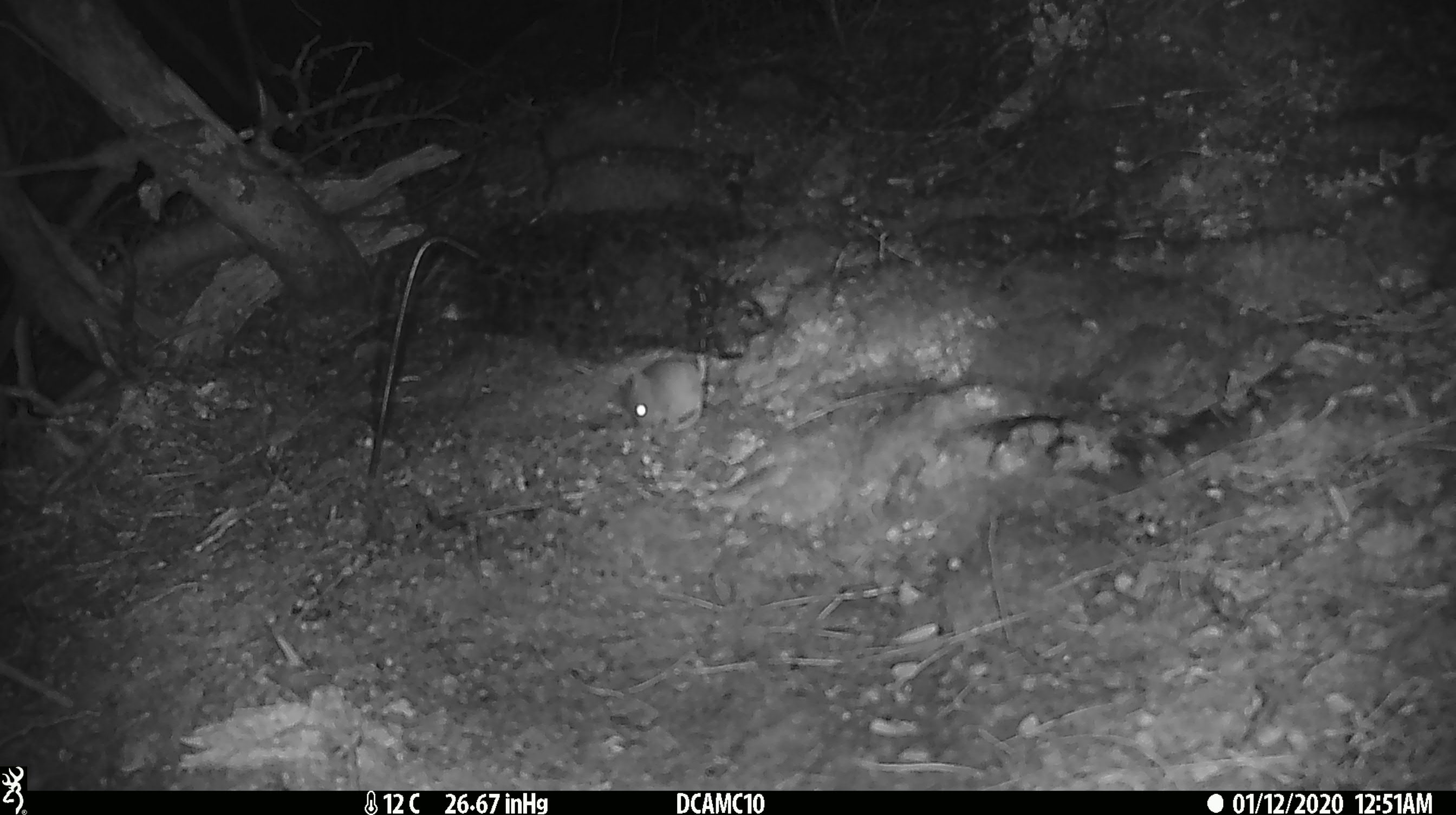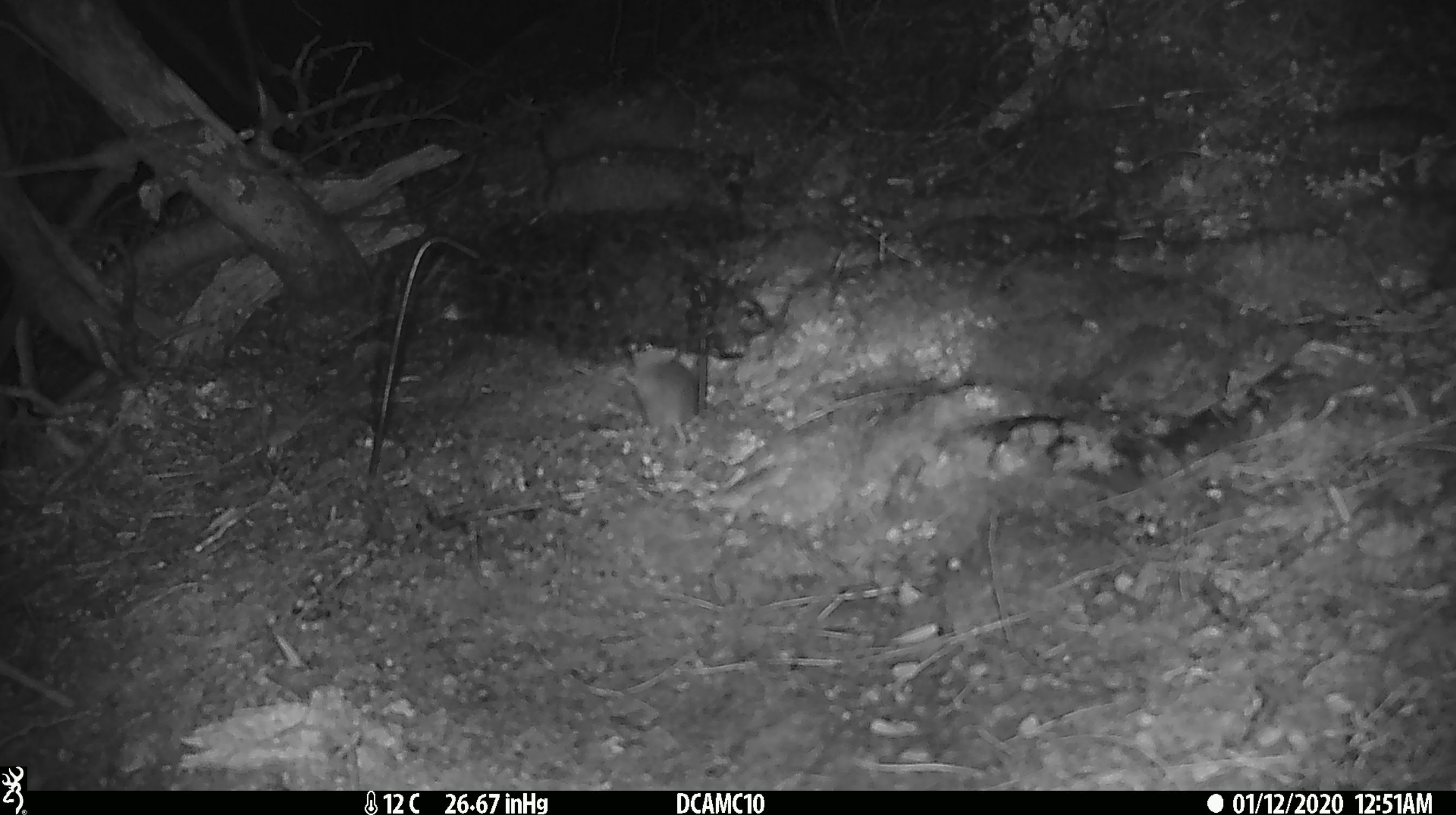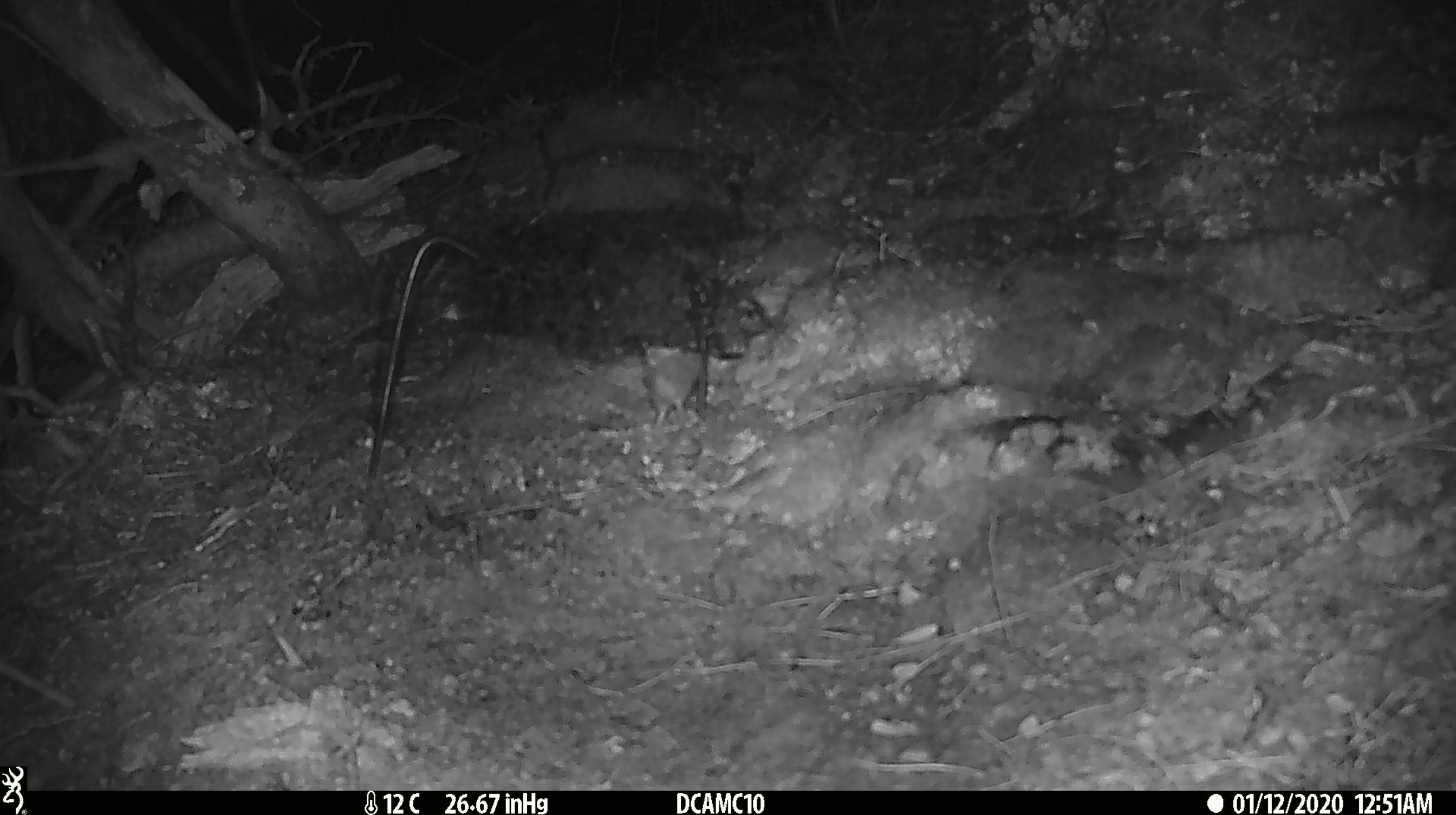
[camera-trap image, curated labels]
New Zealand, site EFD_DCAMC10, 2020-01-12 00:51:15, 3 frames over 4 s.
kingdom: Animalia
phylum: Chordata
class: Mammalia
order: Rodentia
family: Muridae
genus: Mus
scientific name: Mus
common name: mouse